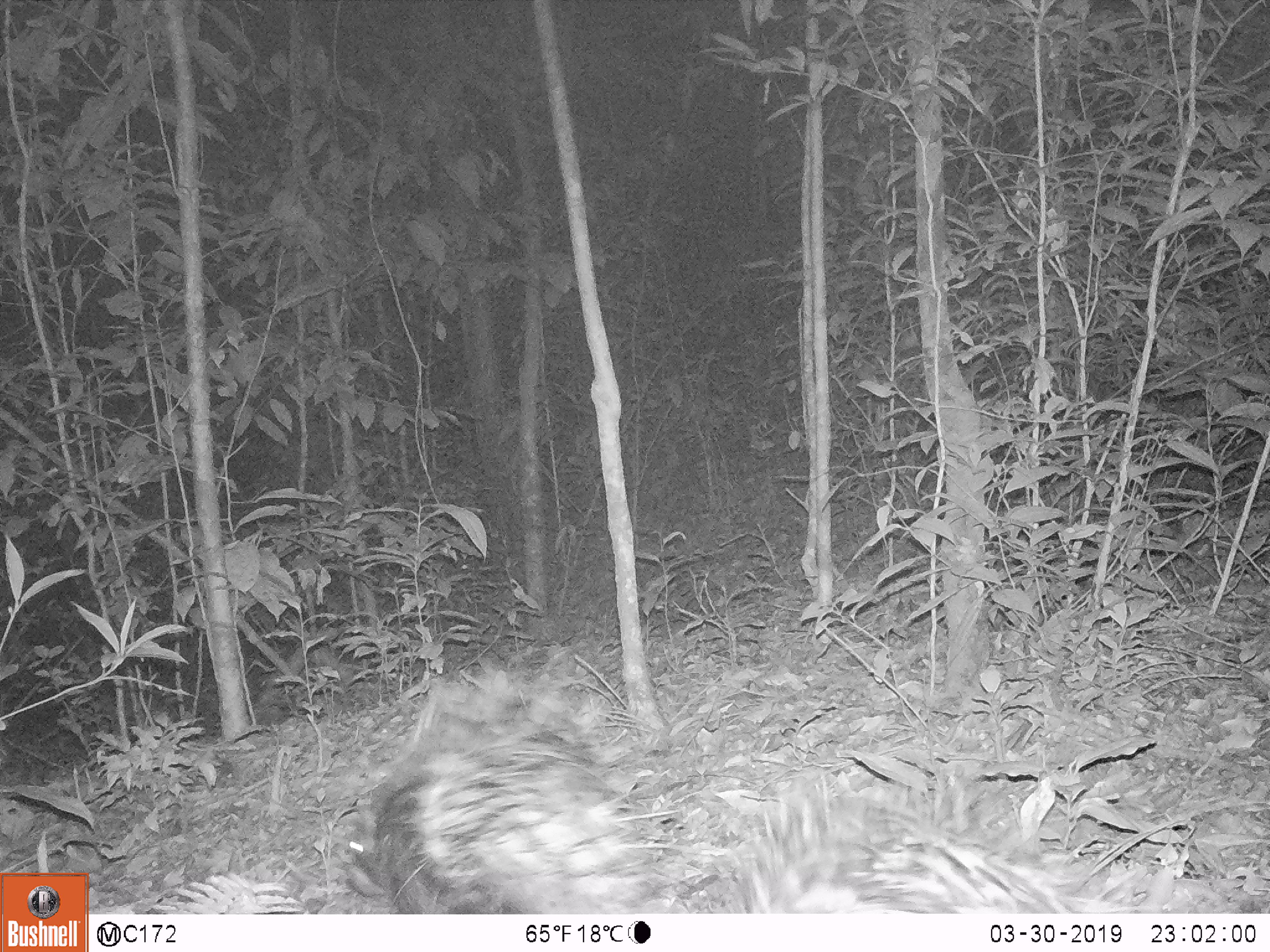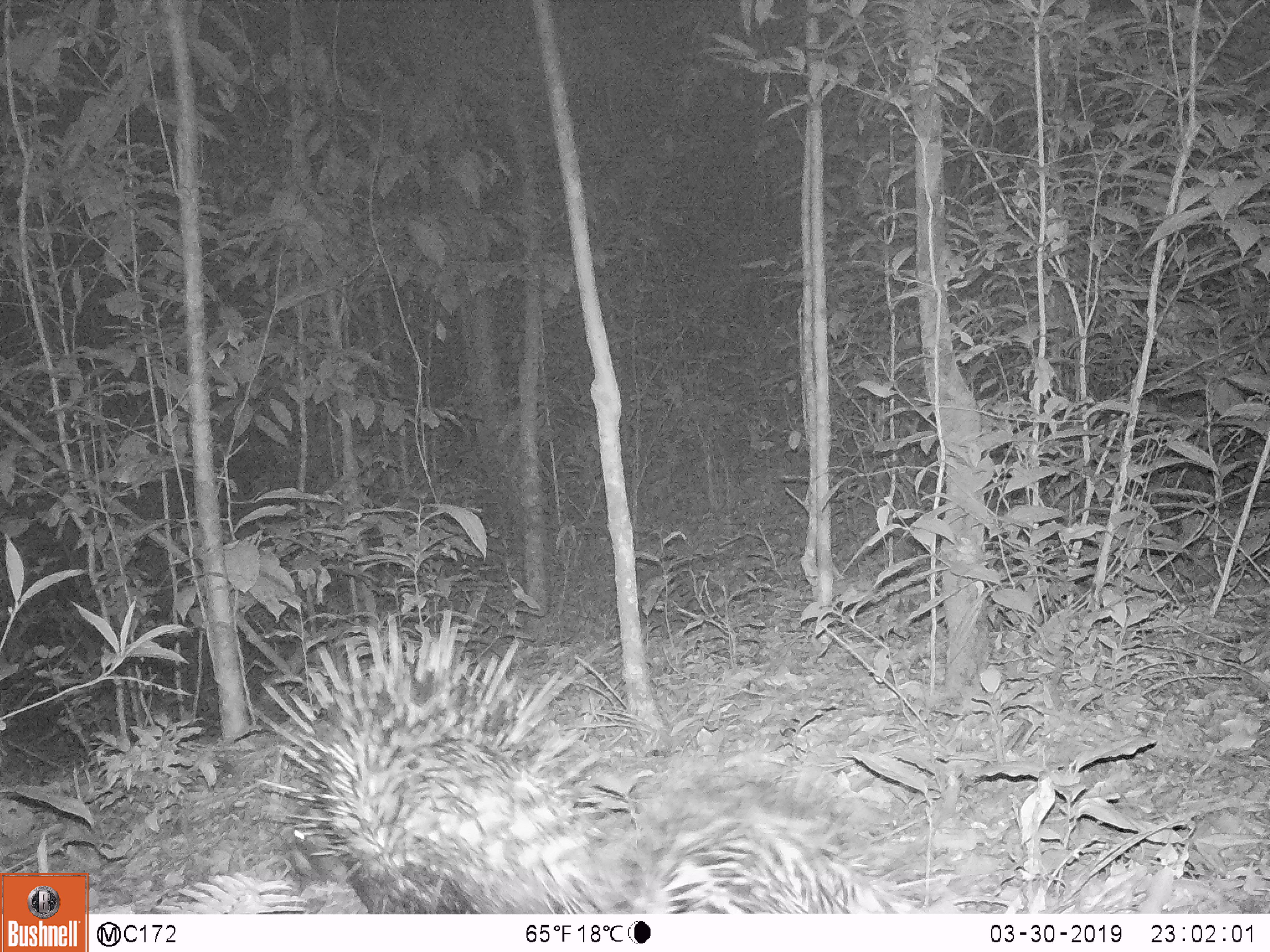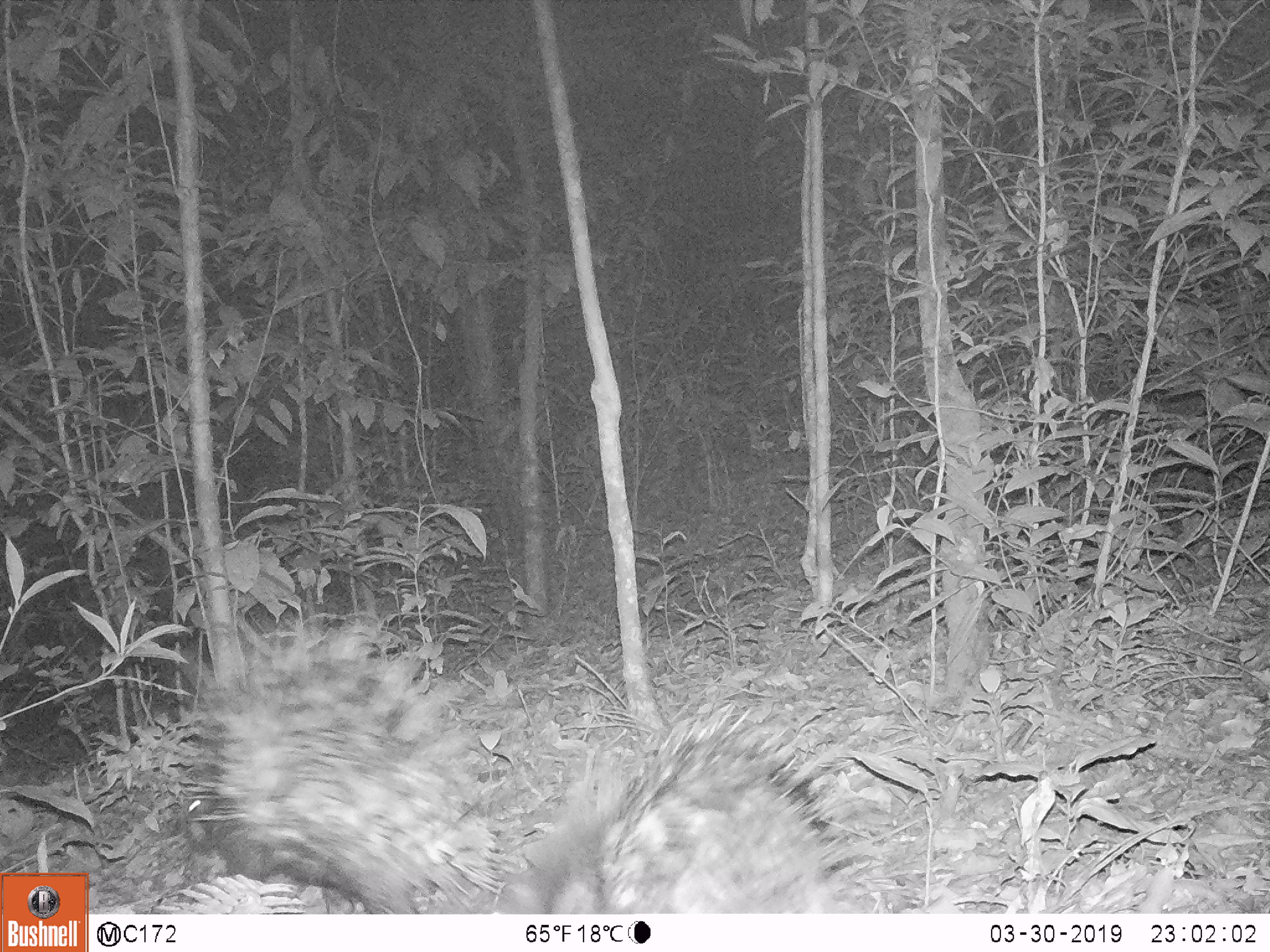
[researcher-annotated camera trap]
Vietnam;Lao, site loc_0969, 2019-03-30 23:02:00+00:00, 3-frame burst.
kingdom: Animalia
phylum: Chordata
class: Mammalia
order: Rodentia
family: Hystricidae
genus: Hystrix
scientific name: Hystrix brachyura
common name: malayan porcupine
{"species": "malayan porcupine (Hystrix brachyura)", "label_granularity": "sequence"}